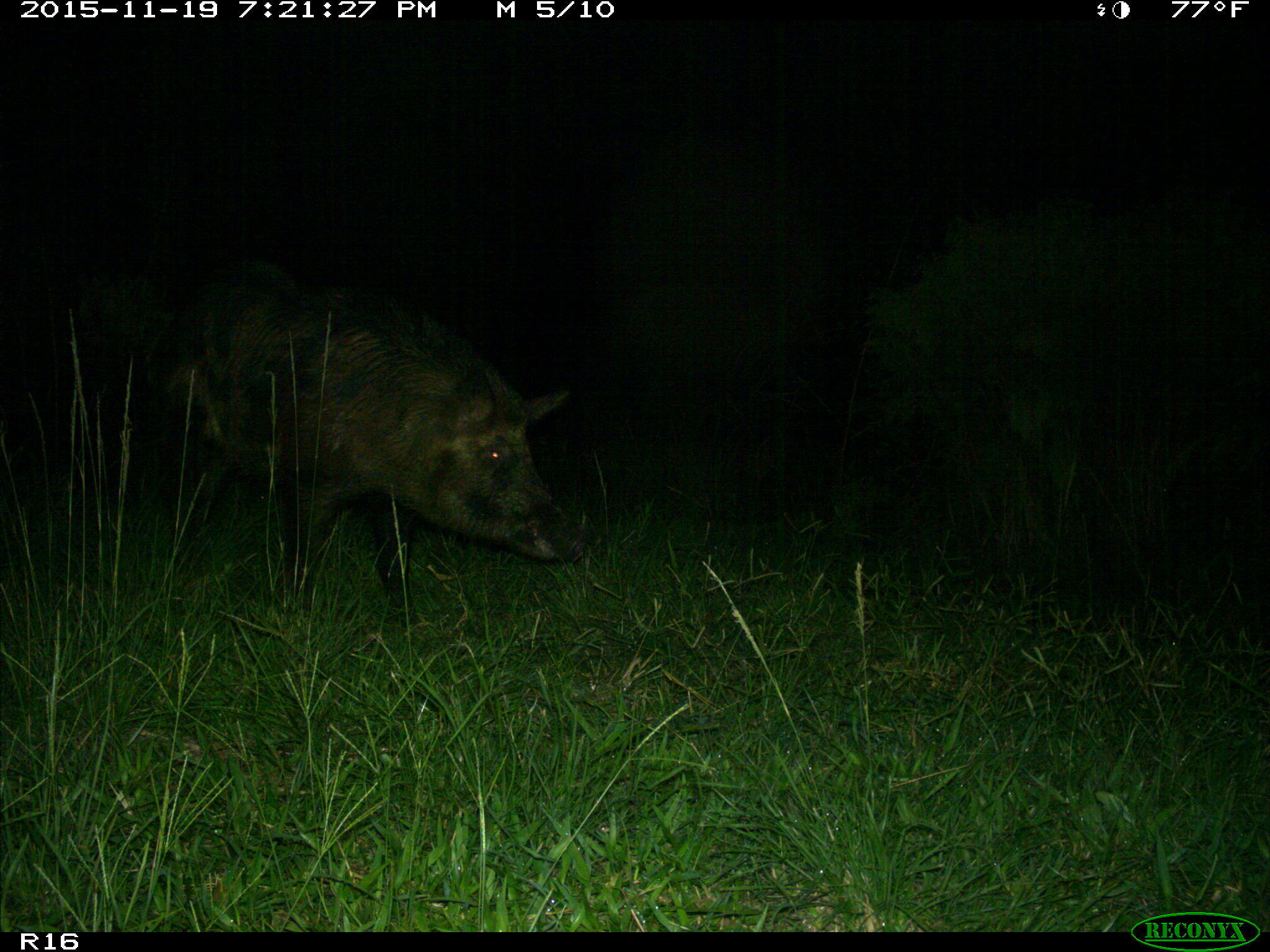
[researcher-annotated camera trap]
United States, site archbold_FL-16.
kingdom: Animalia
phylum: Chordata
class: Mammalia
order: Artiodactyla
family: Suidae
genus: Sus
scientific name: Sus scrofa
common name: wild boar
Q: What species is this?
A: Sus scrofa (wild boar).